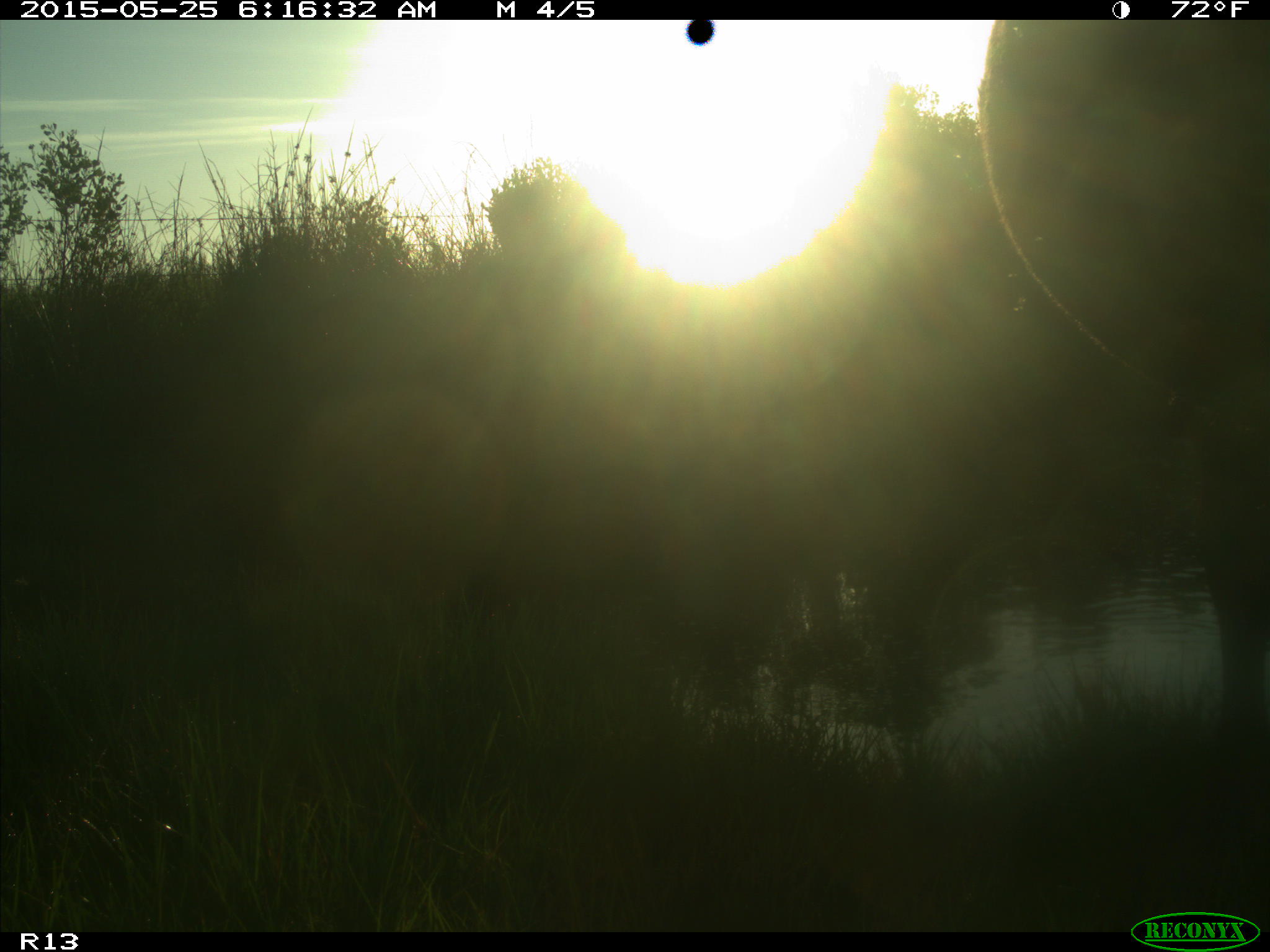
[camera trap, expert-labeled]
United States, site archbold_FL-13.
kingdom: Animalia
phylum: Chordata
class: Mammalia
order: Artiodactyla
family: Bovidae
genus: Bos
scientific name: Bos taurus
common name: domestic cow